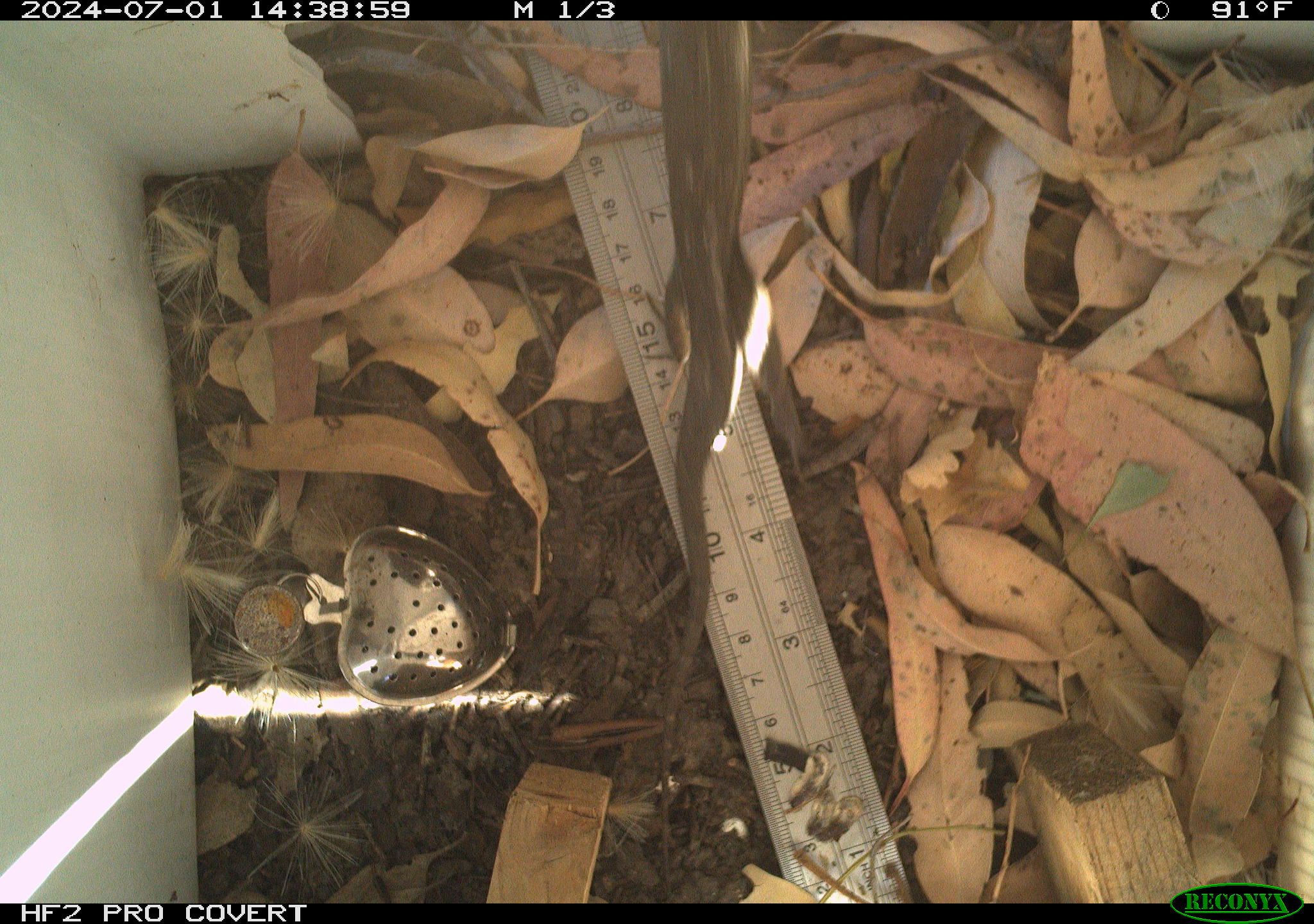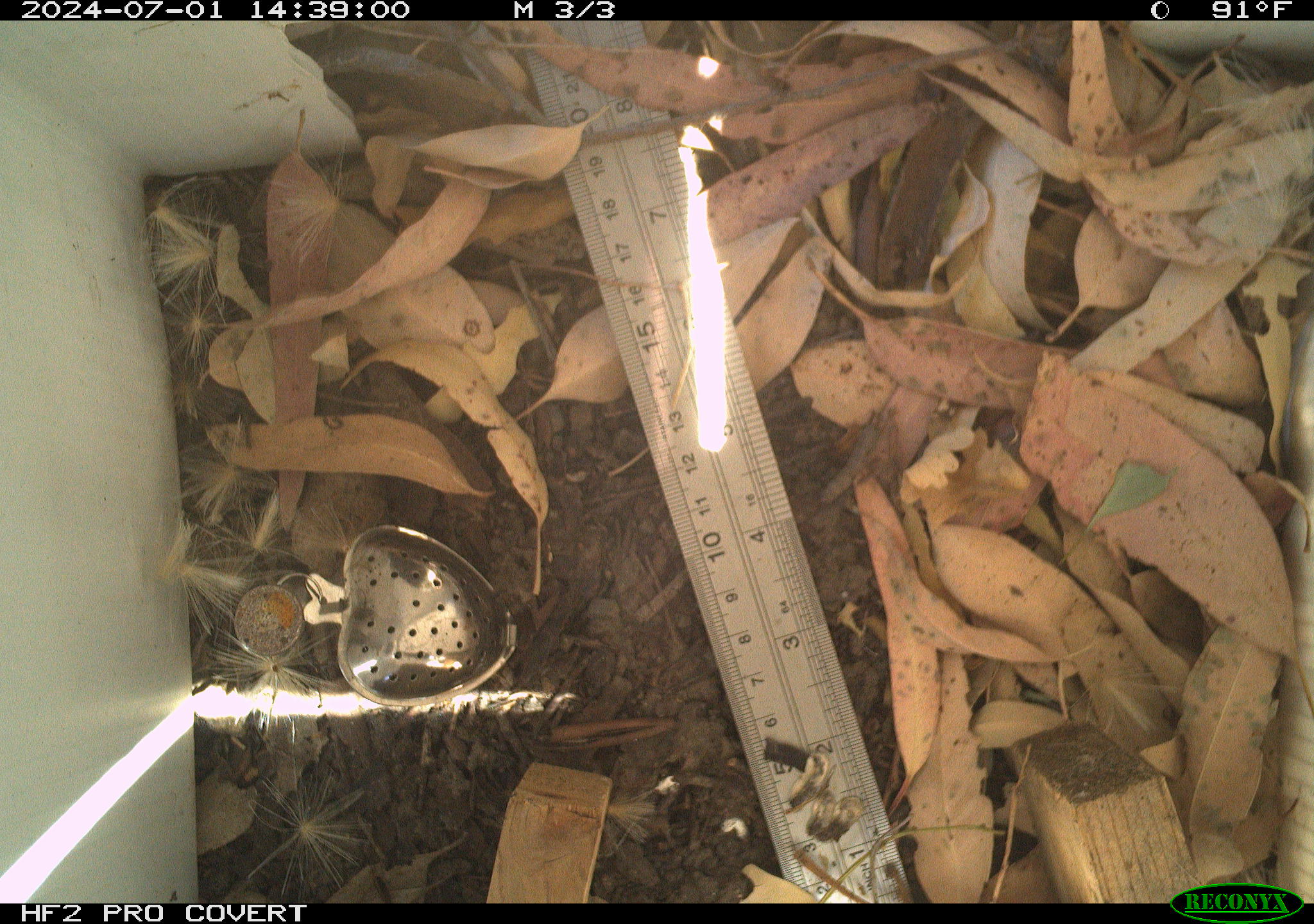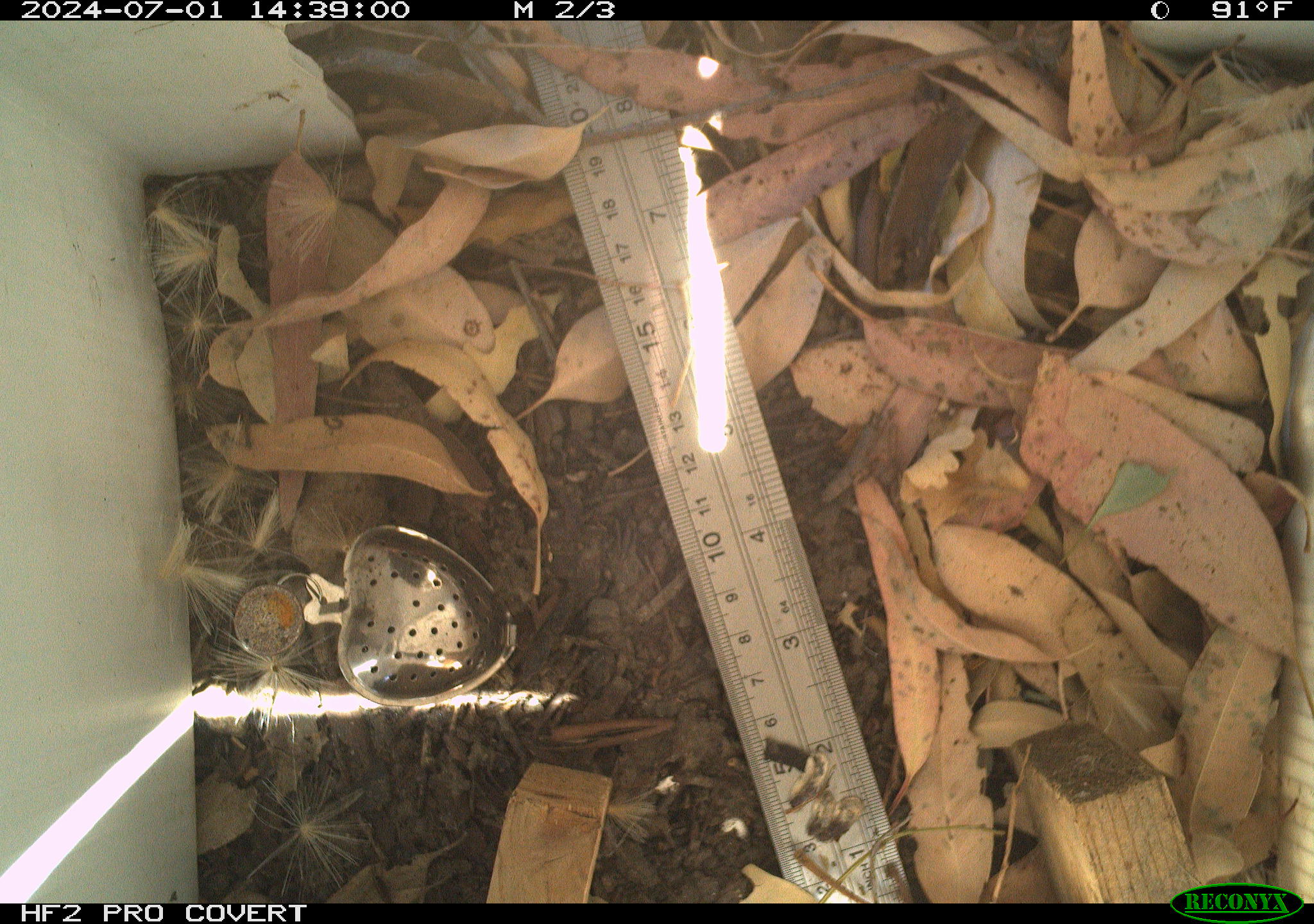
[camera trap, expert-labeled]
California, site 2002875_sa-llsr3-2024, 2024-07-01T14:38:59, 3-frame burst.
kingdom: Animalia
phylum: Chordata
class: Reptilia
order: Squamata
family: Phrynosomatidae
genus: Sceloporus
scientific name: Sceloporus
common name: spiny lizards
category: sceloporus species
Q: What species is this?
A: Sceloporus species (spiny lizards) (Sceloporus).